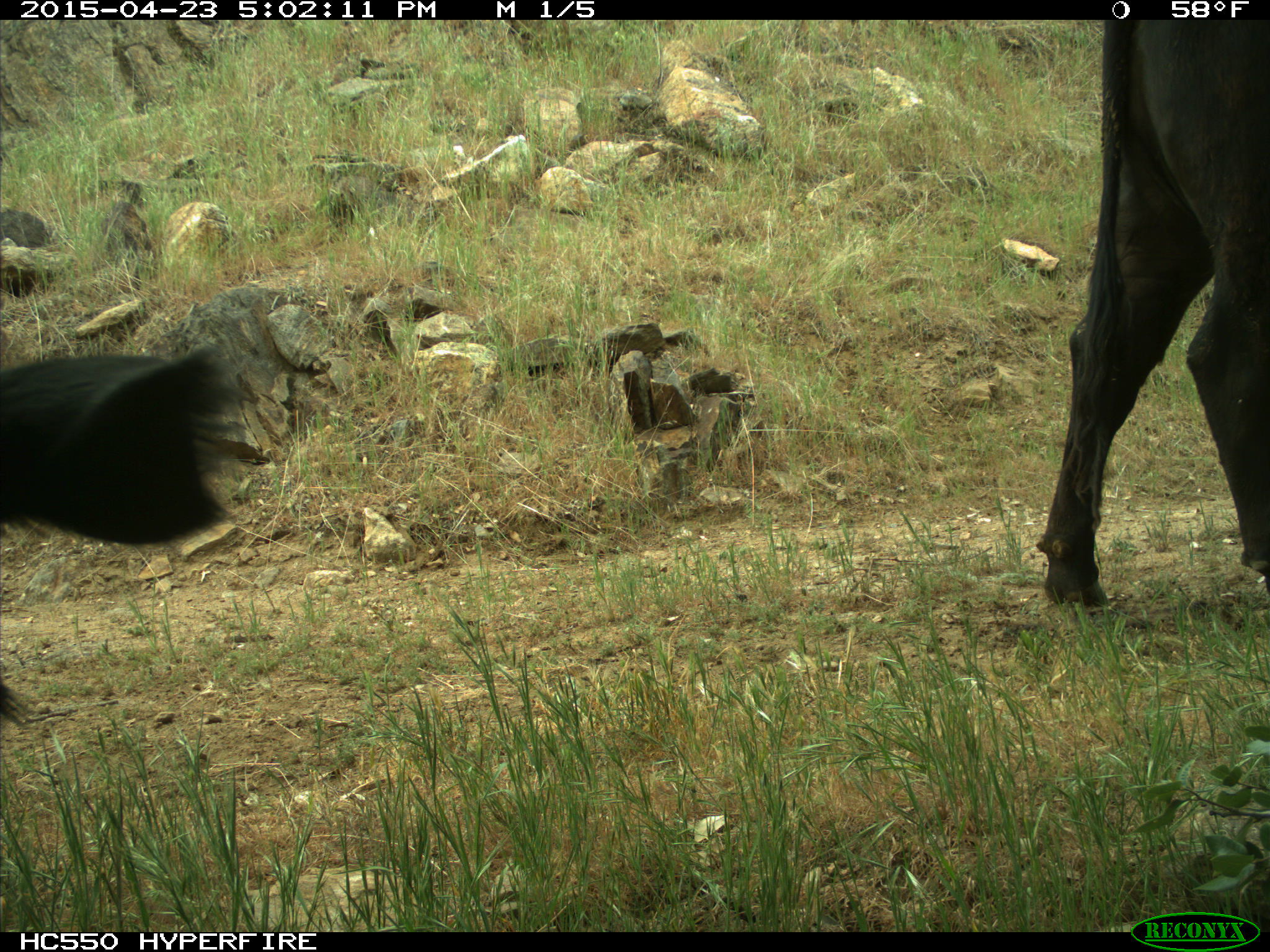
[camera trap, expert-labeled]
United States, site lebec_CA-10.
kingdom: Animalia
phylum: Chordata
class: Mammalia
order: Artiodactyla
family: Bovidae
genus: Bos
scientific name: Bos taurus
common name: domestic cow